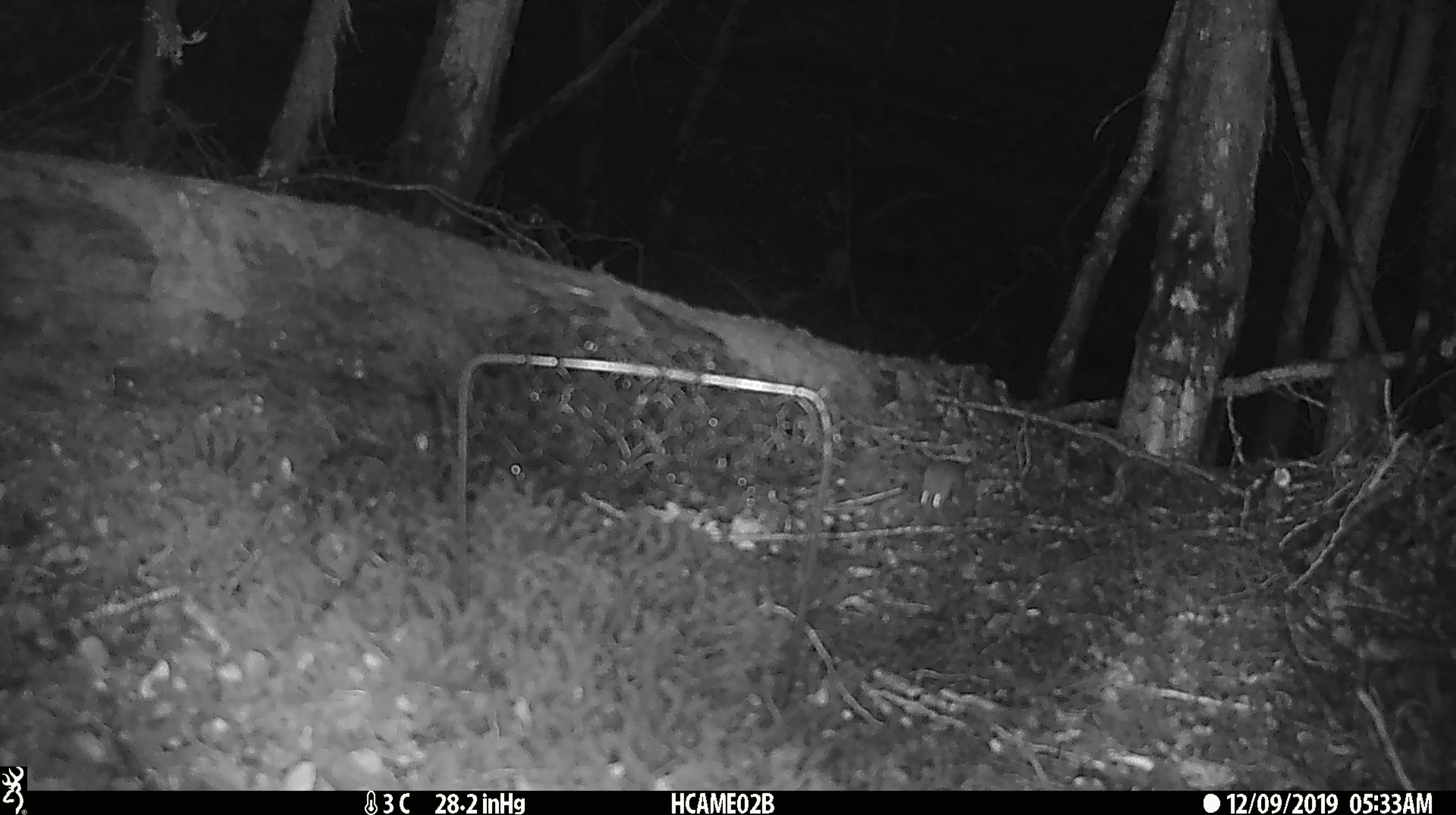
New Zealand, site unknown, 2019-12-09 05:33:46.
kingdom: Animalia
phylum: Chordata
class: Mammalia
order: Rodentia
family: Muridae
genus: Mus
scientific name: Mus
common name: mouse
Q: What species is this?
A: Mouse (Mus).